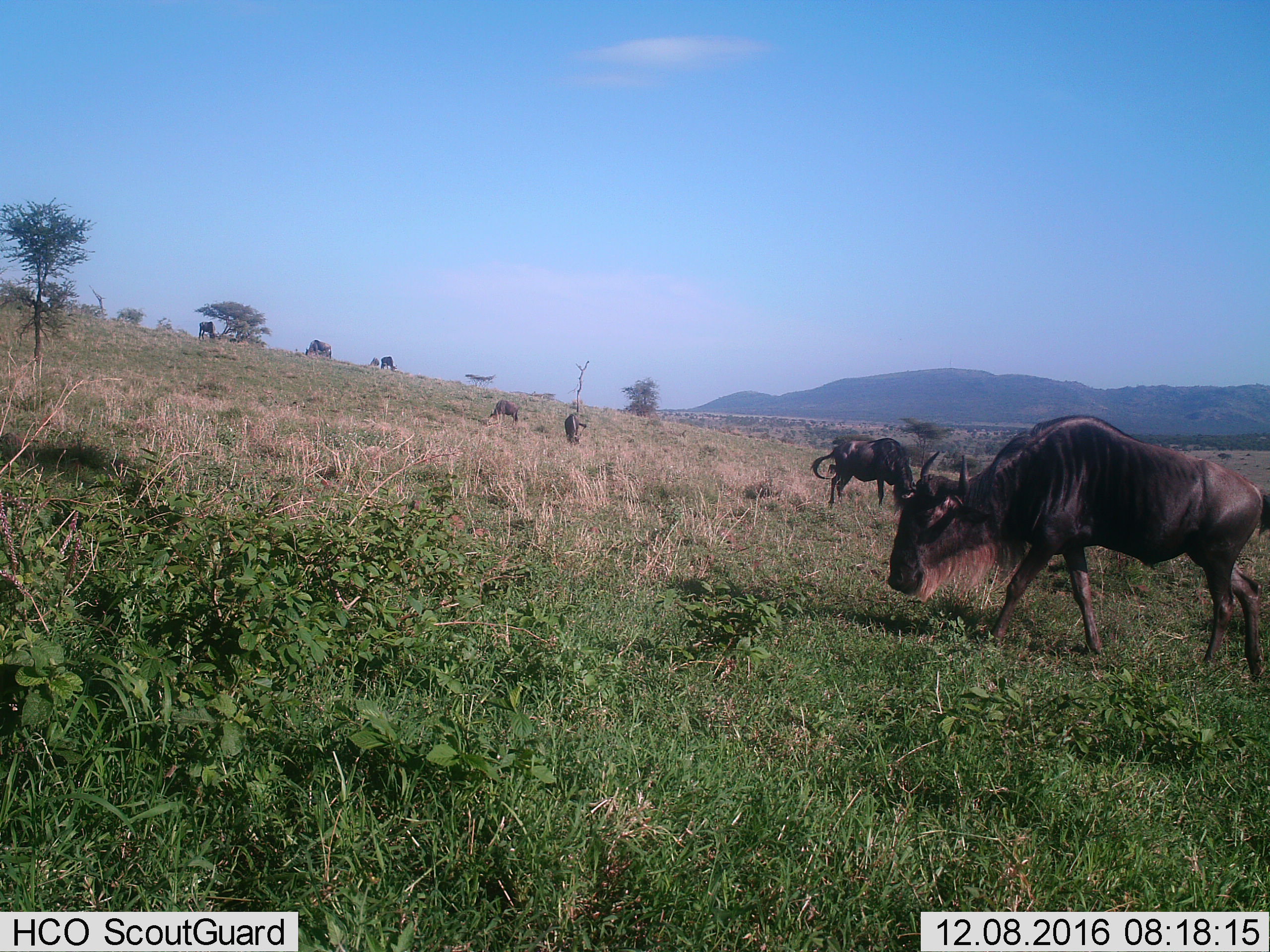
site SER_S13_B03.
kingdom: Animalia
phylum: Chordata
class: Mammalia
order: Artiodactyla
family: Bovidae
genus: Connochaetes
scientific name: Connochaetes taurinus taurinus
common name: blue wildebeest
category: wildebeestblue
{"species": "wildebeestblue (blue wildebeest) (Connochaetes taurinus taurinus)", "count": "8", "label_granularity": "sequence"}